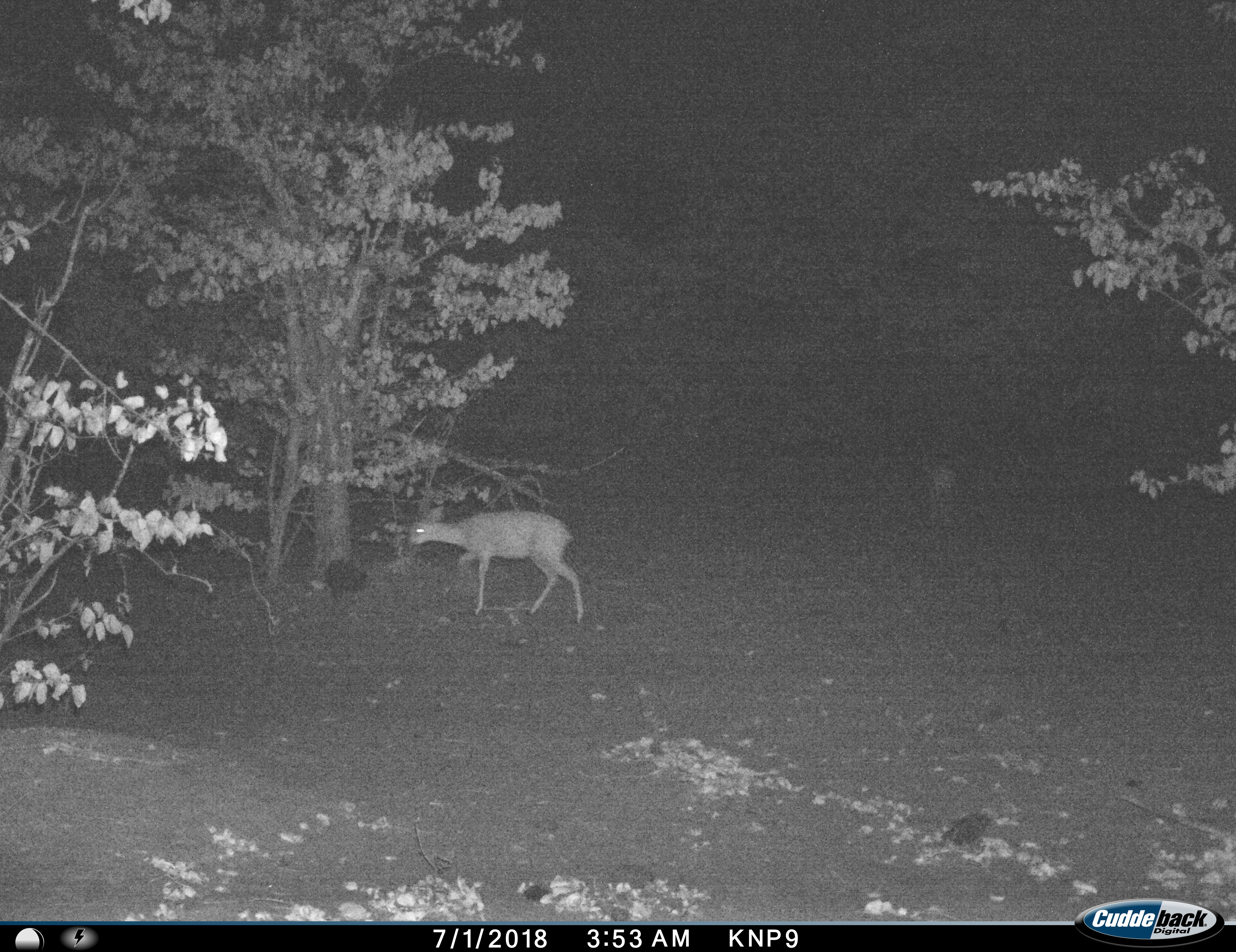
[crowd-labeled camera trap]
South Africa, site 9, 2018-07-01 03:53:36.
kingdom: Animalia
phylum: Chordata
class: Mammalia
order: Artiodactyla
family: Bovidae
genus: Madoqua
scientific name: Madoqua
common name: dikdik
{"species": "dikdik (Madoqua)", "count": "1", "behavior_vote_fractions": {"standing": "20%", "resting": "0%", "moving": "80%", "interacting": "0%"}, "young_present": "0%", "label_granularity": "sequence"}